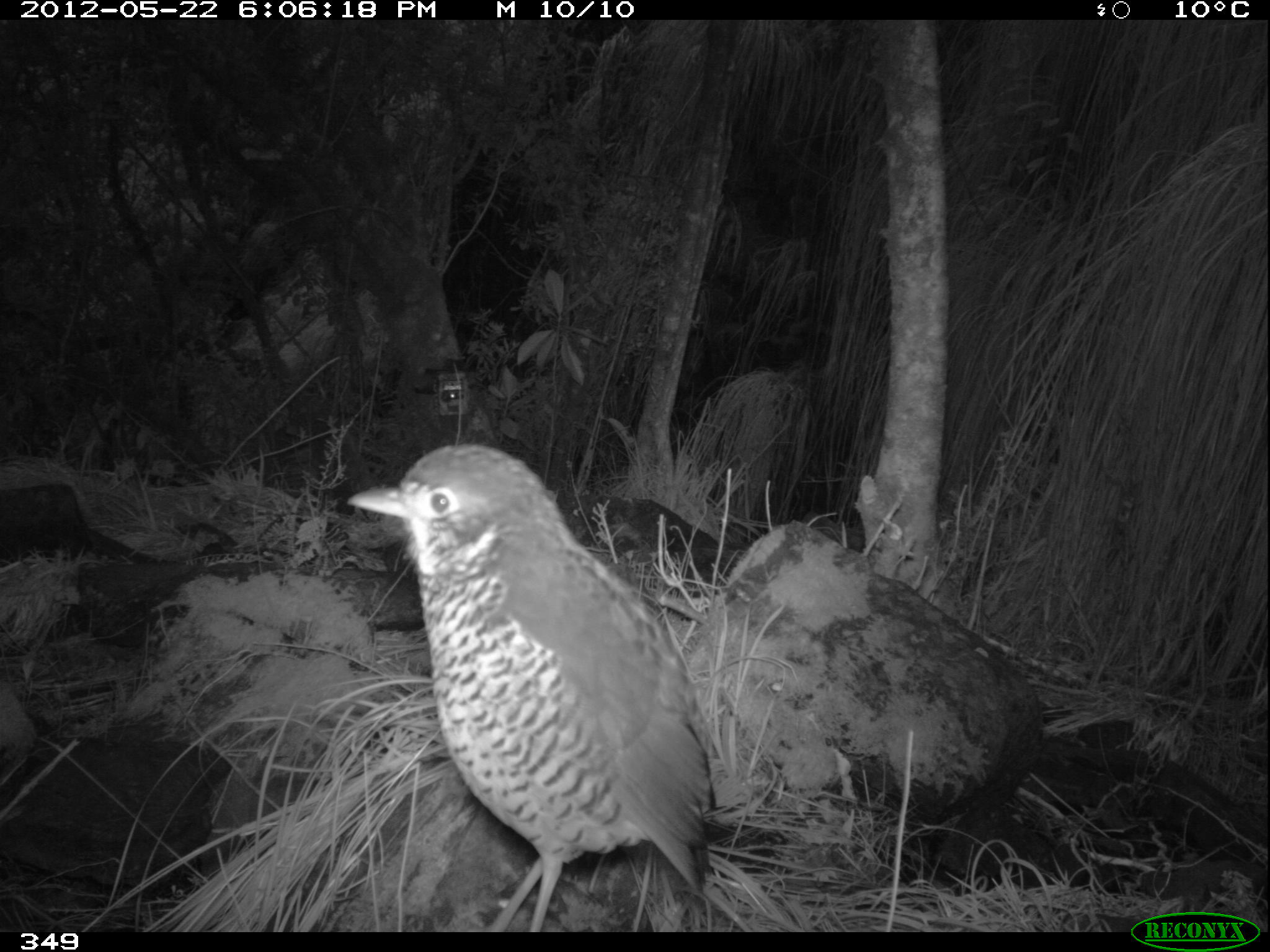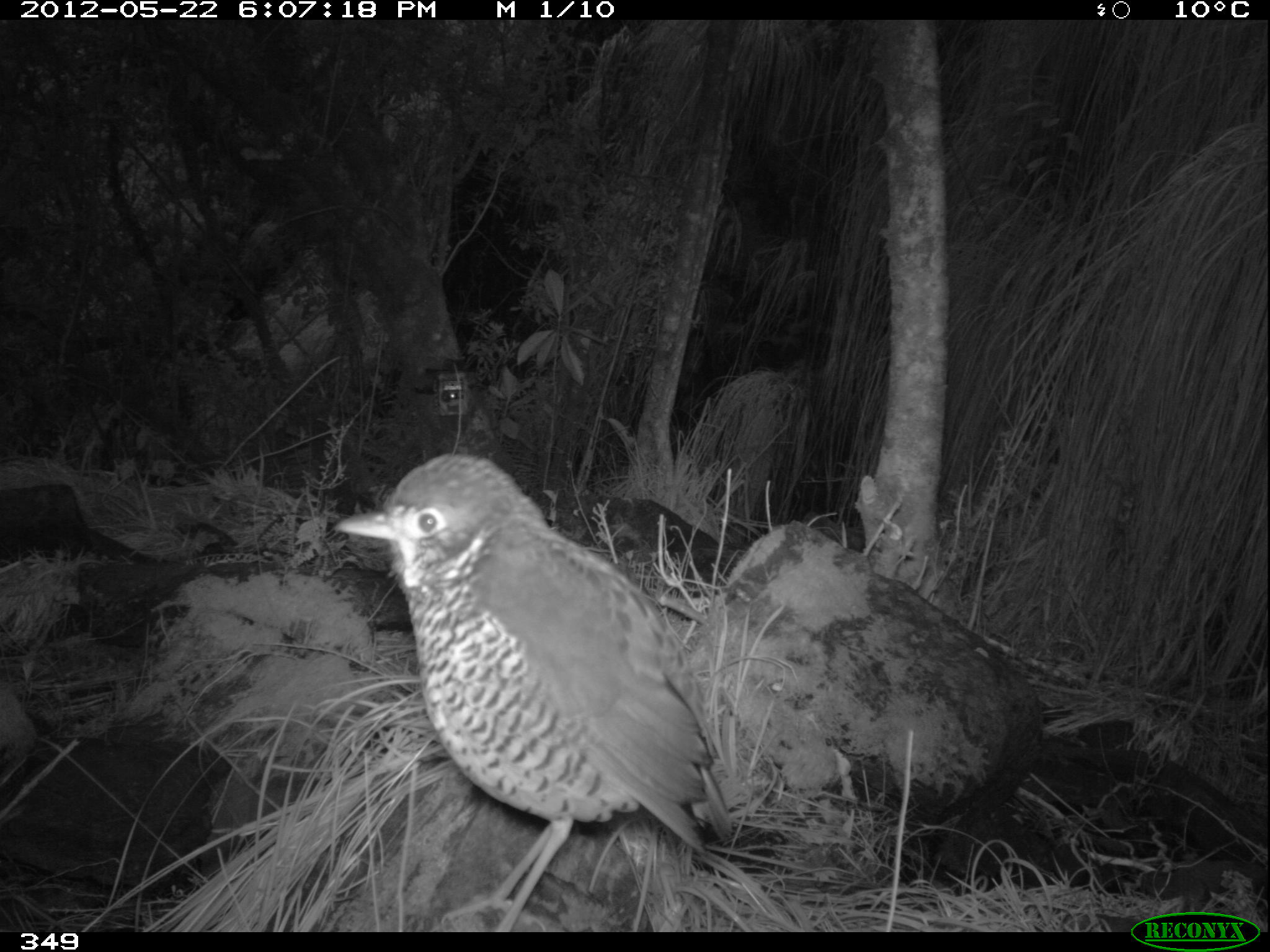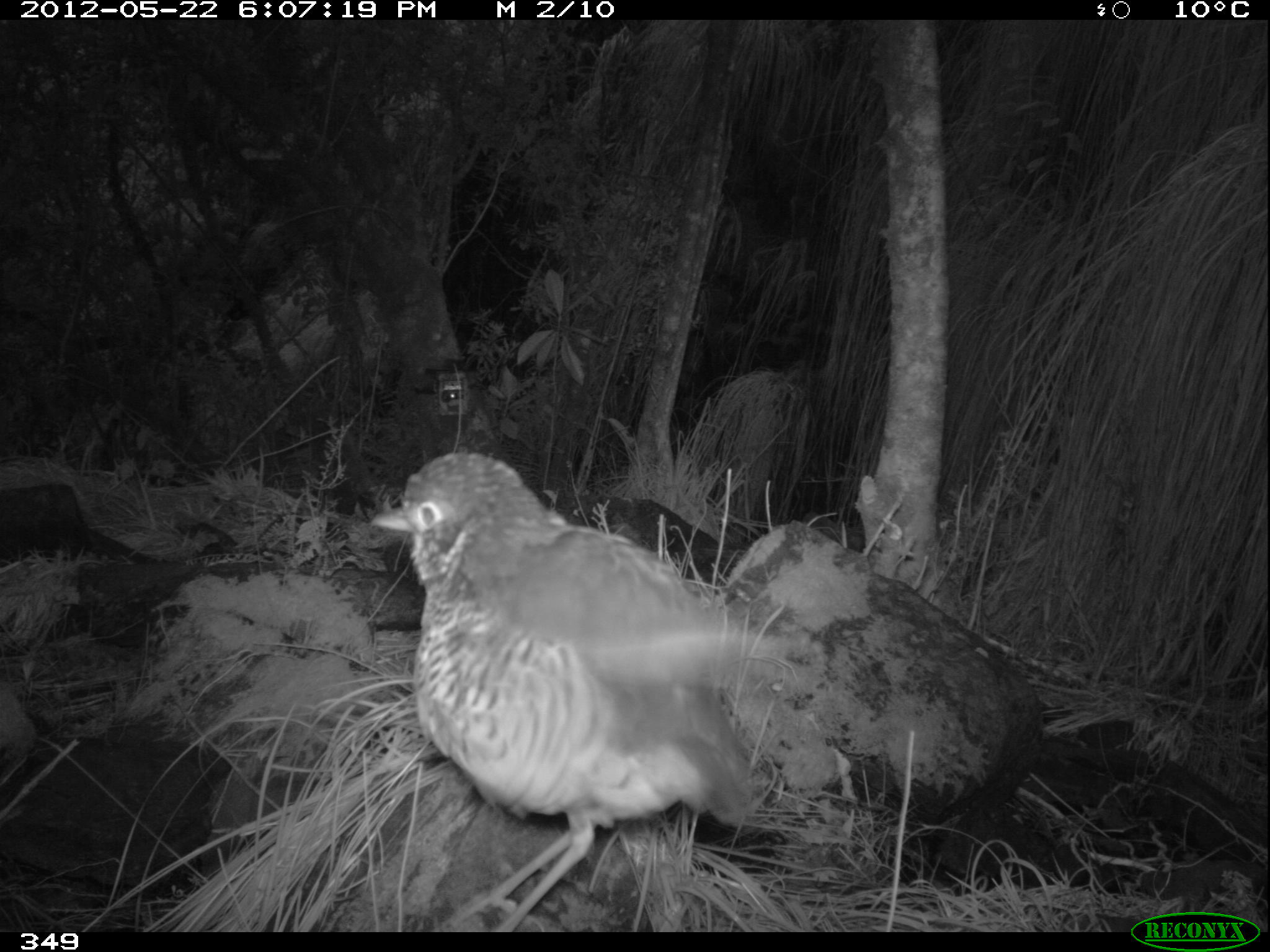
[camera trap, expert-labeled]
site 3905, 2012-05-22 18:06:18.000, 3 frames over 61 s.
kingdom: Animalia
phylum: Chordata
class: Aves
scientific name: Aves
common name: bird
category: unknown bird